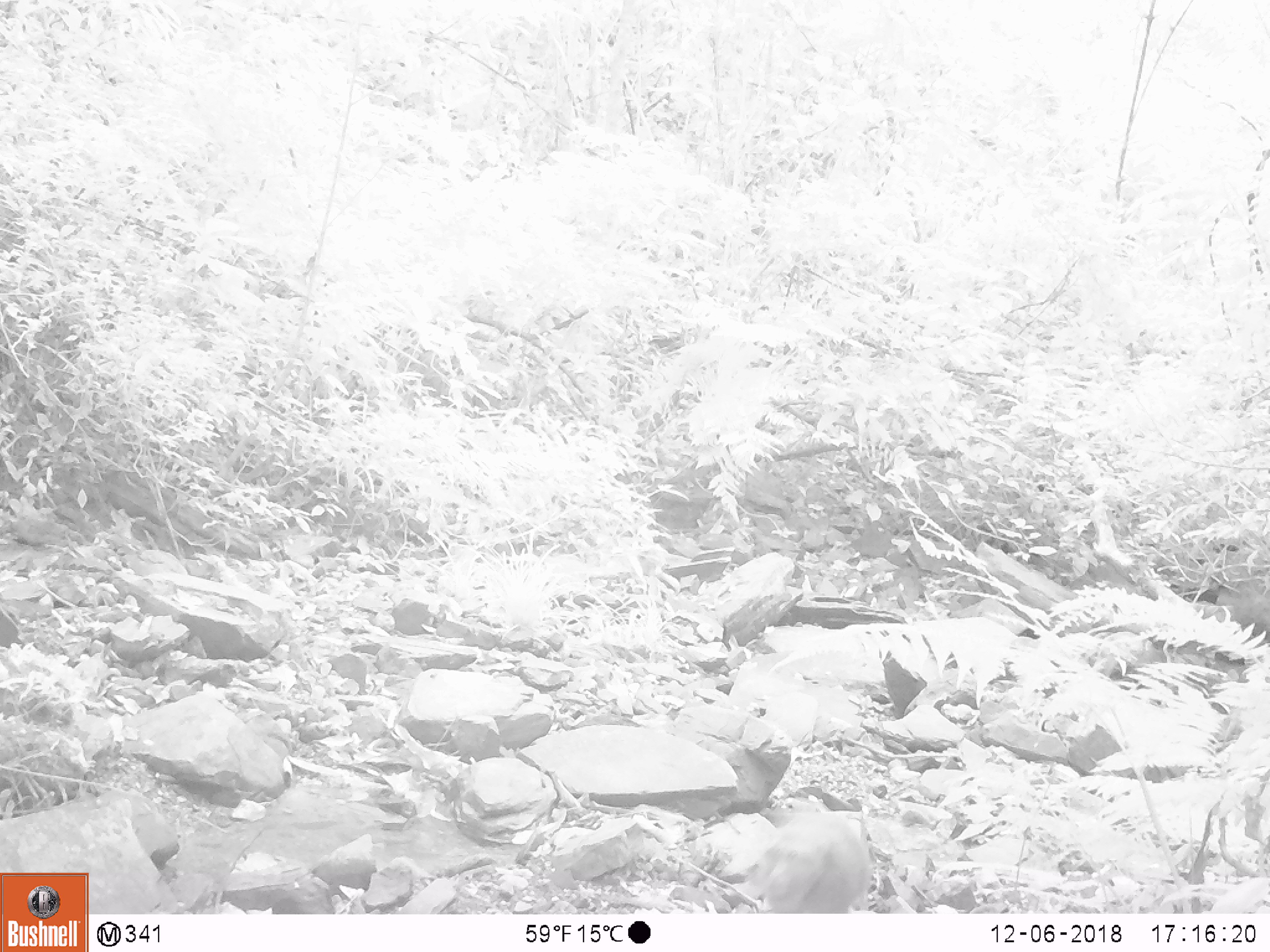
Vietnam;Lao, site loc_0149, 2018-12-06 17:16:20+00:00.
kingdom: Animalia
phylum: Chordata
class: Mammalia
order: Primates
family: Cercopithecidae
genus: Macaca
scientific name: Macaca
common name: macaques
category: assam or rhesus macaque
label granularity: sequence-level